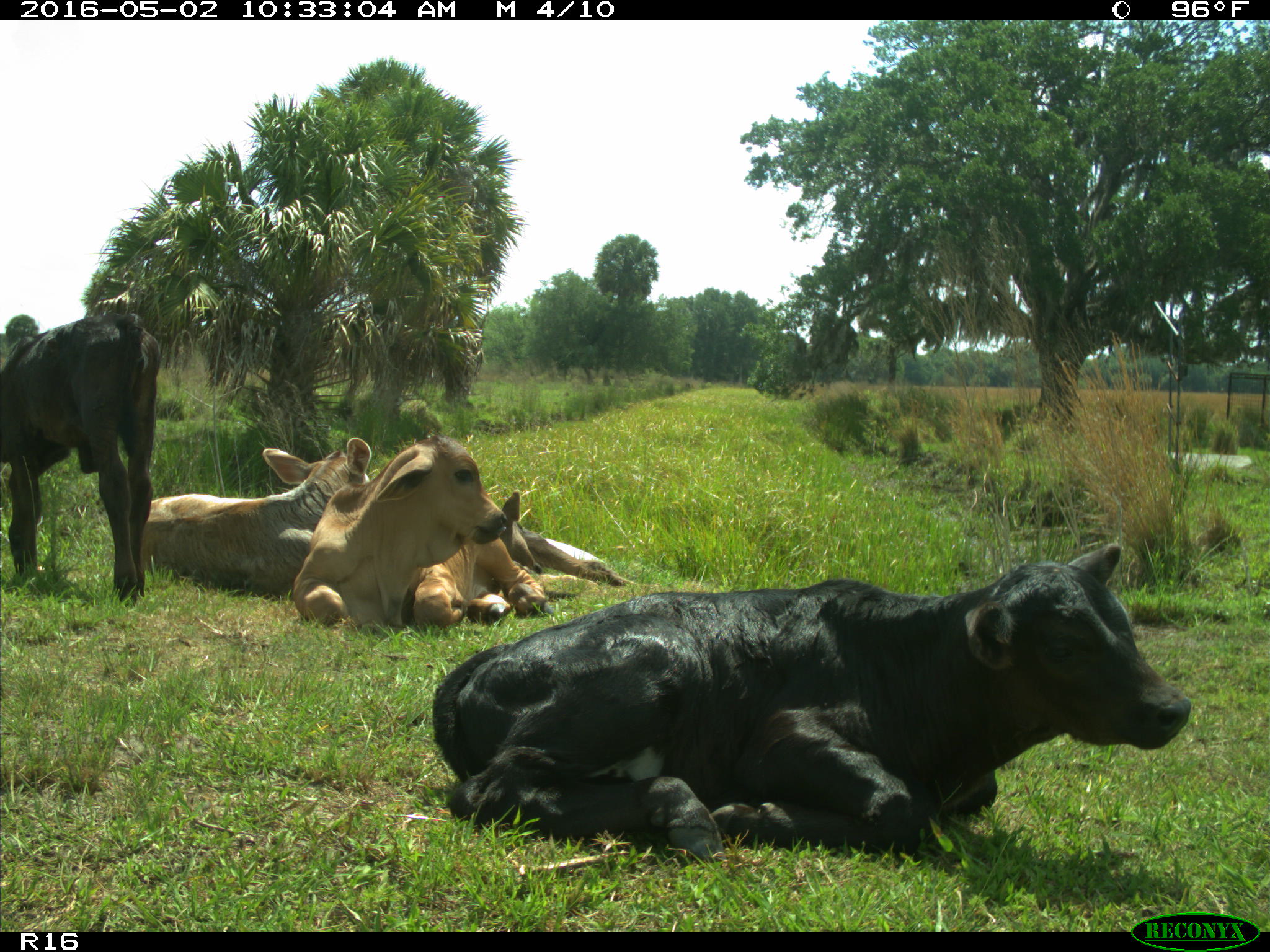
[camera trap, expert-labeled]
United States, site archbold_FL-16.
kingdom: Animalia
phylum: Chordata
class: Mammalia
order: Artiodactyla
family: Bovidae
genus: Bos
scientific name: Bos taurus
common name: domestic cow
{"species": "Bos taurus (domestic cow)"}